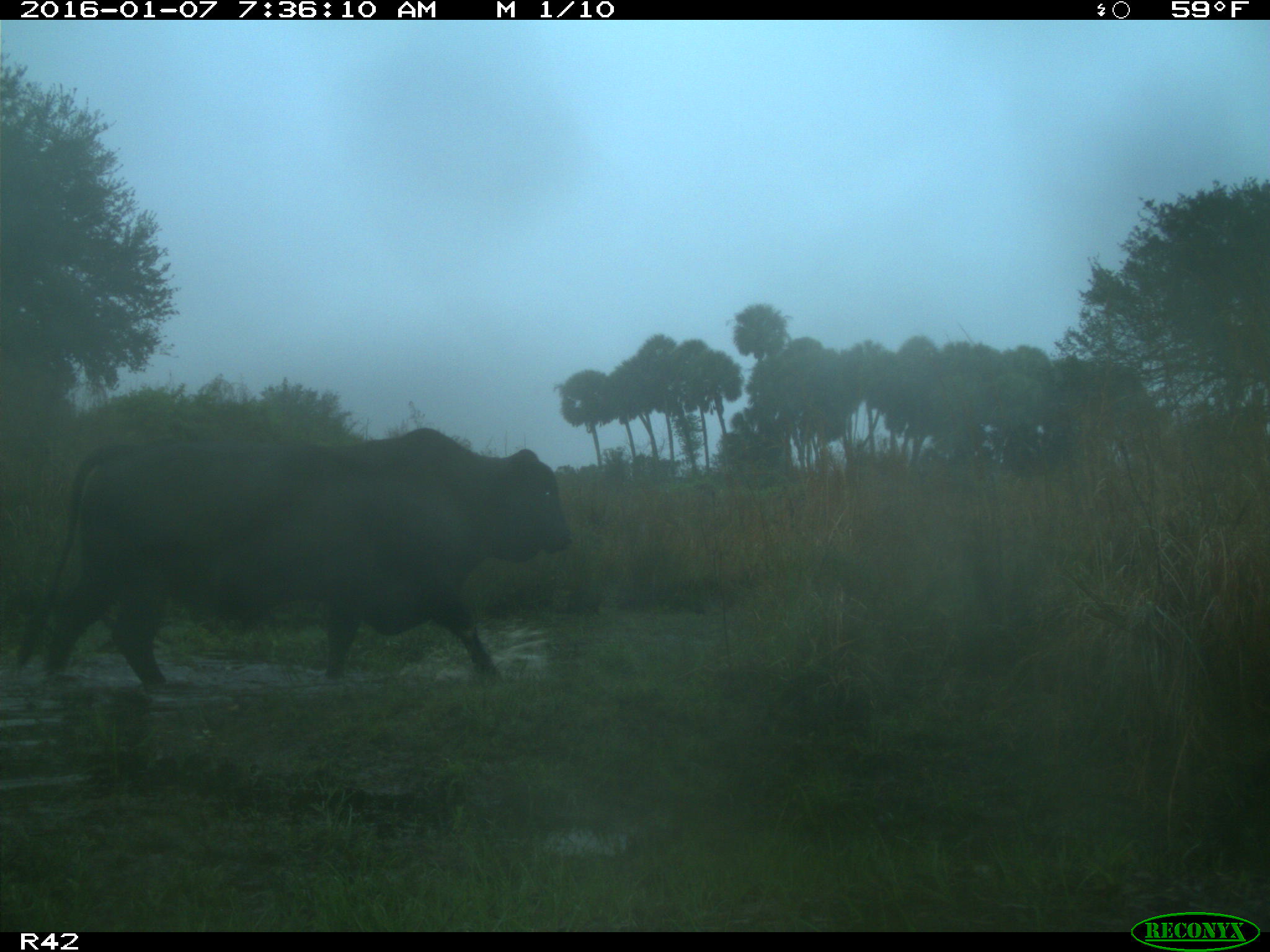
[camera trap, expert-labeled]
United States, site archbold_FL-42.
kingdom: Animalia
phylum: Chordata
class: Mammalia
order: Artiodactyla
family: Bovidae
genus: Bos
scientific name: Bos taurus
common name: domestic cow